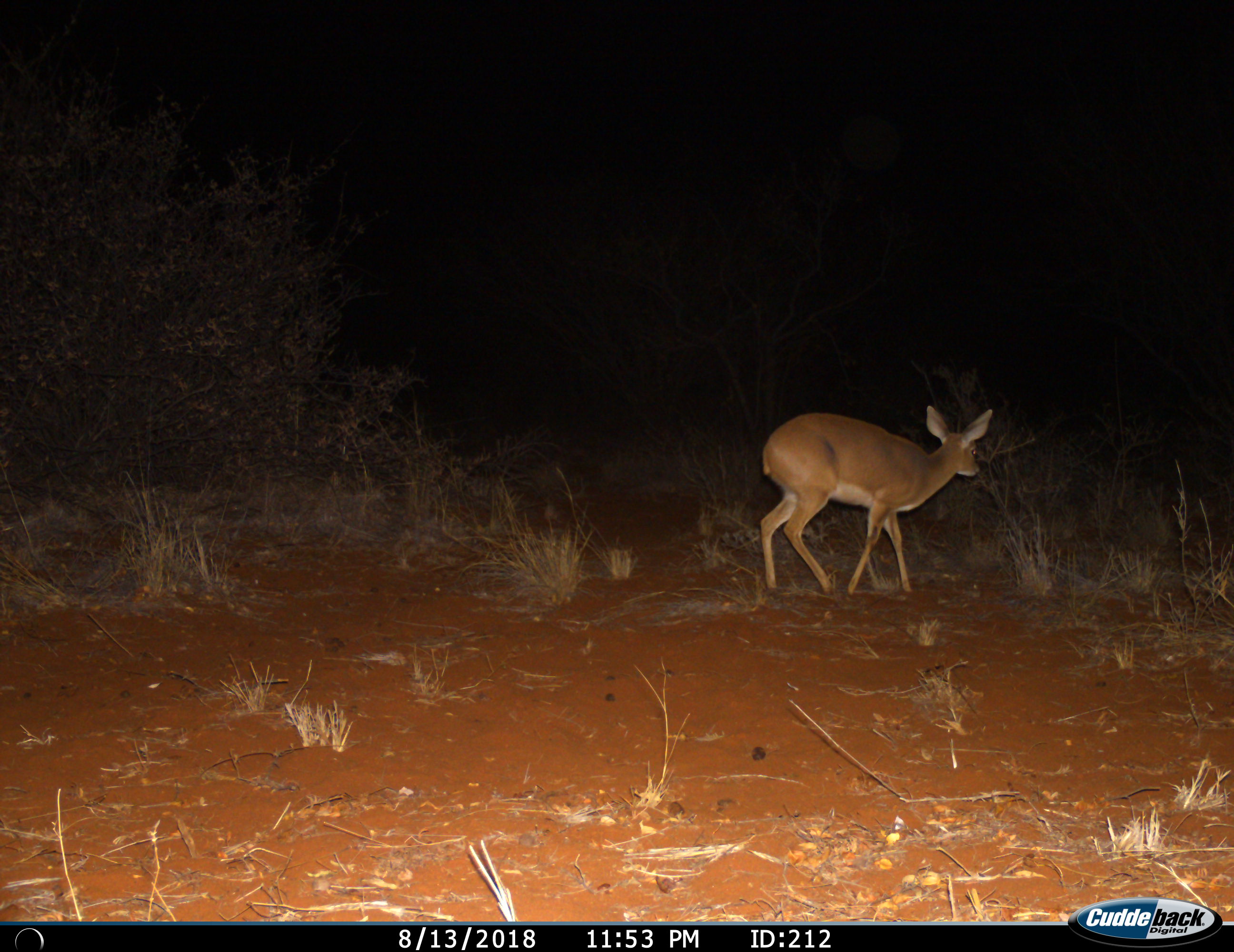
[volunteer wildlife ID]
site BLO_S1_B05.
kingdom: Animalia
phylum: Chordata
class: Mammalia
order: Artiodactyla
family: Bovidae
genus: Raphicerus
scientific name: Raphicerus campestris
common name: steenbok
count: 1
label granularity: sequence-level